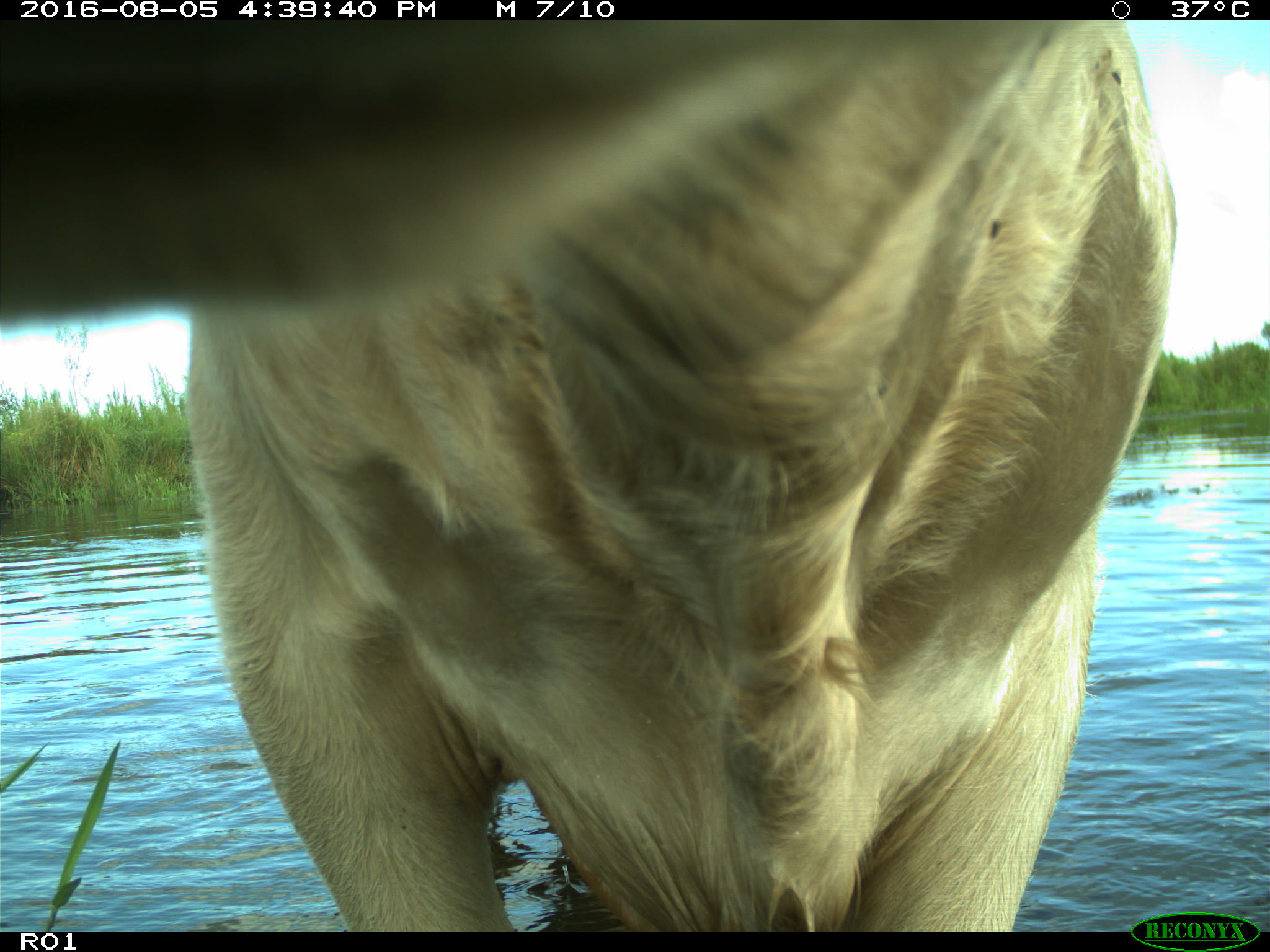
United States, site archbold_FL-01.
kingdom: Animalia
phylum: Chordata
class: Mammalia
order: Artiodactyla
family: Bovidae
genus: Bos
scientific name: Bos taurus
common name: domestic cow